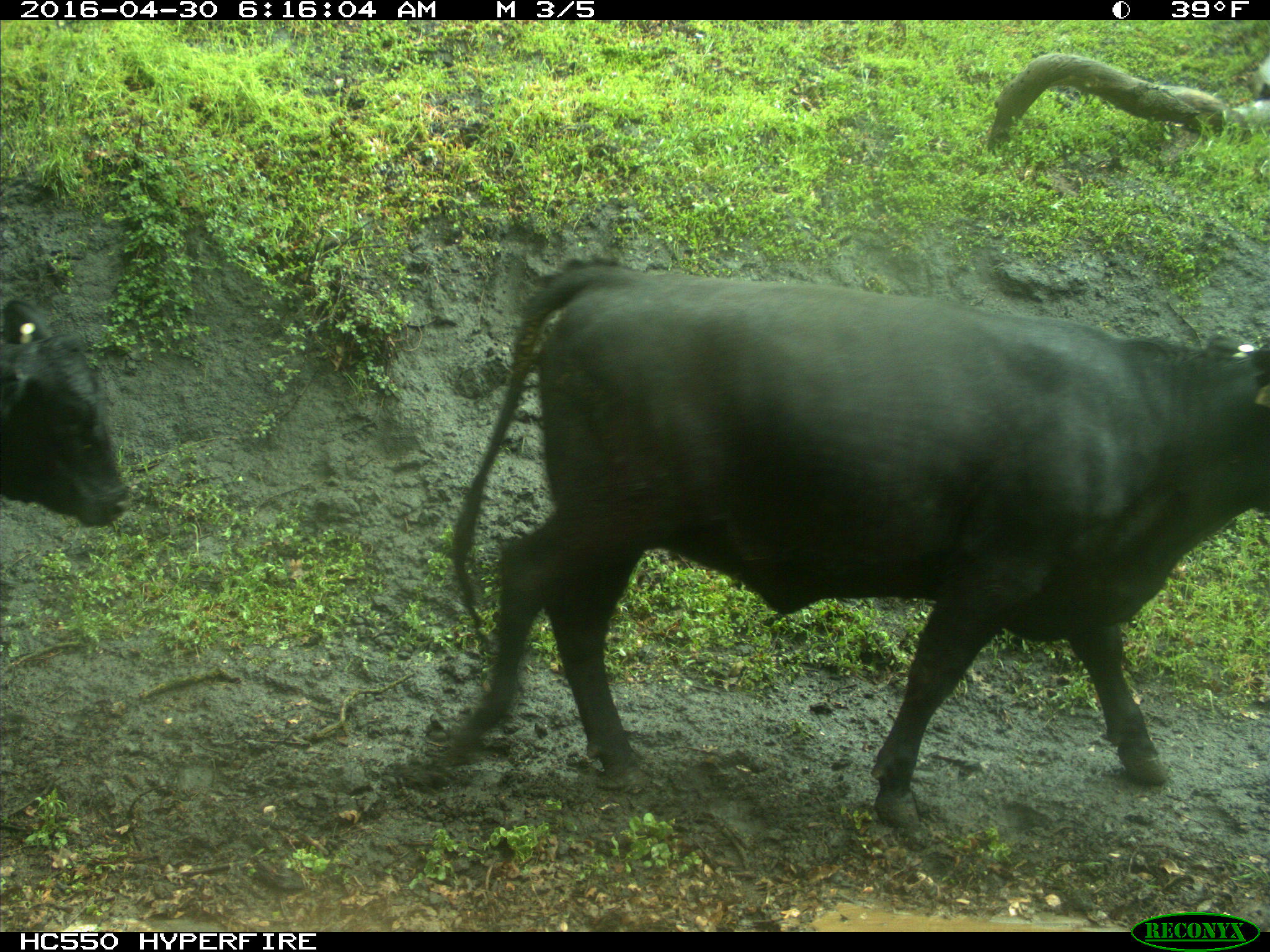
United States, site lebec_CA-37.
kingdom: Animalia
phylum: Chordata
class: Mammalia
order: Artiodactyla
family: Bovidae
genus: Bos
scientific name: Bos taurus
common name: domestic cow